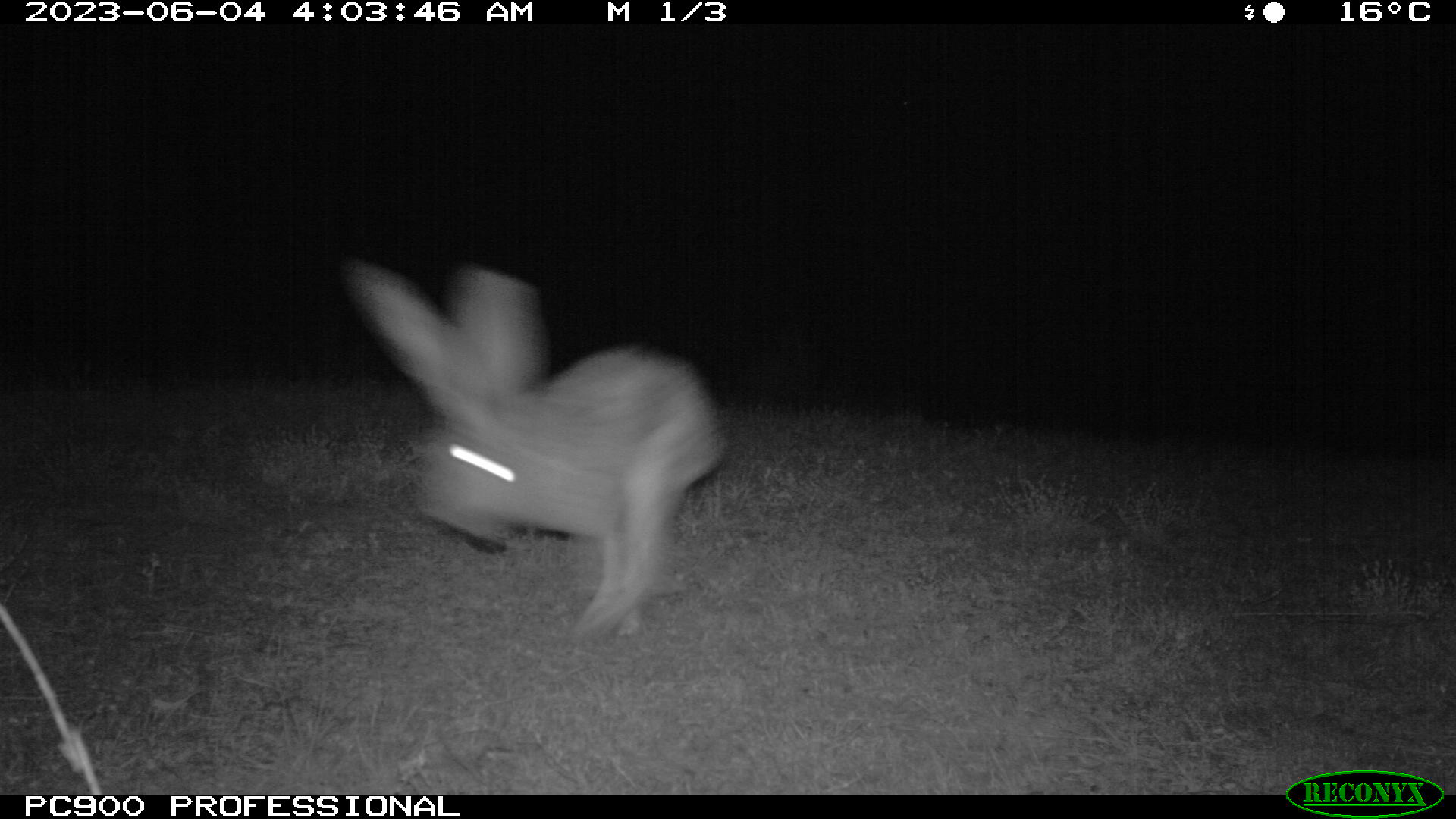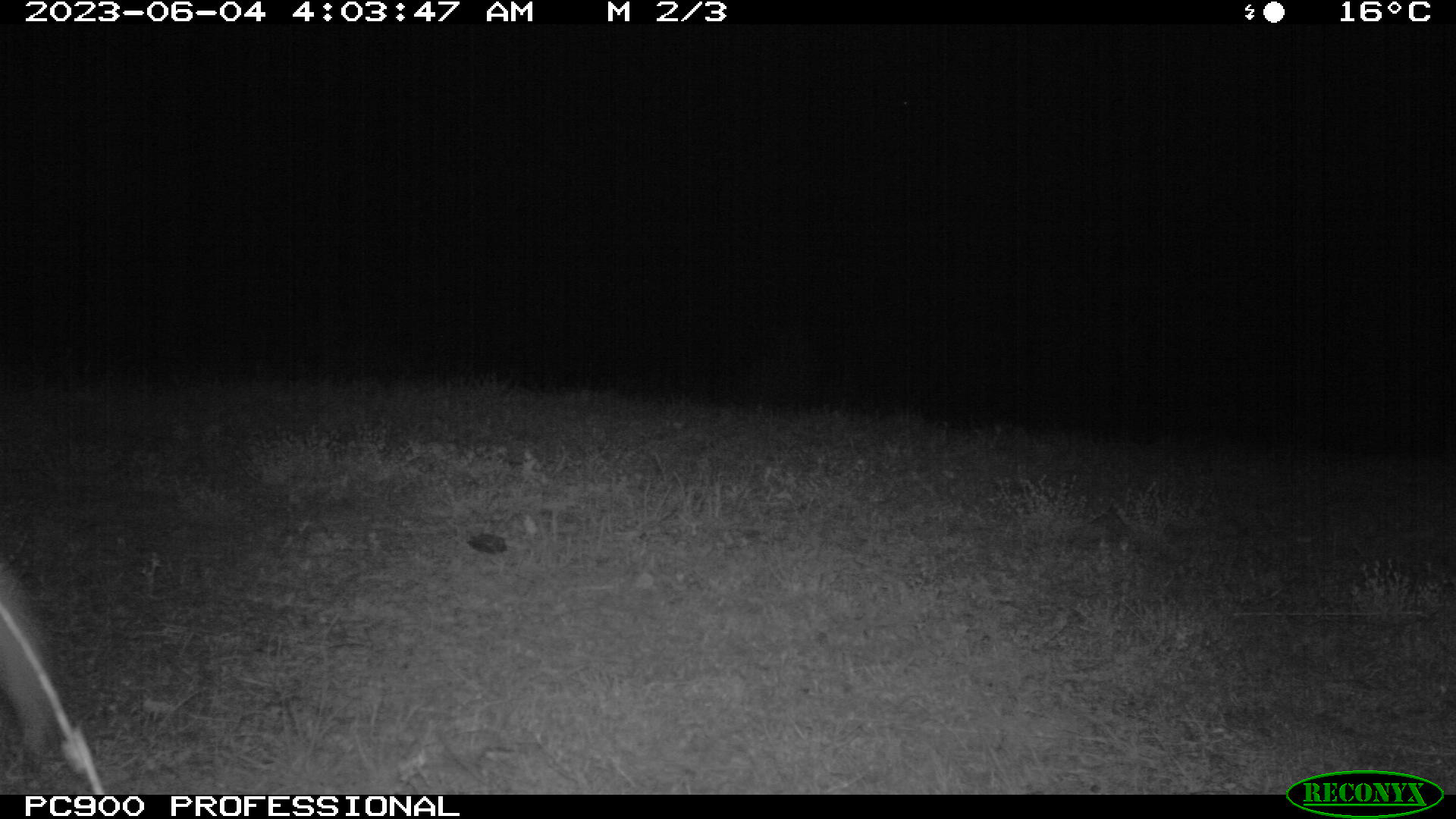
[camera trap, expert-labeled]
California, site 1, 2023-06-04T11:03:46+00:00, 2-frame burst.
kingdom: Animalia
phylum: Chordata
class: Mammalia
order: Lagomorpha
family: Leporidae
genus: Lepus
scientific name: Lepus californicus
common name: black-tailed jackrabbit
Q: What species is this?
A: Black-tailed jackrabbit (Lepus californicus).